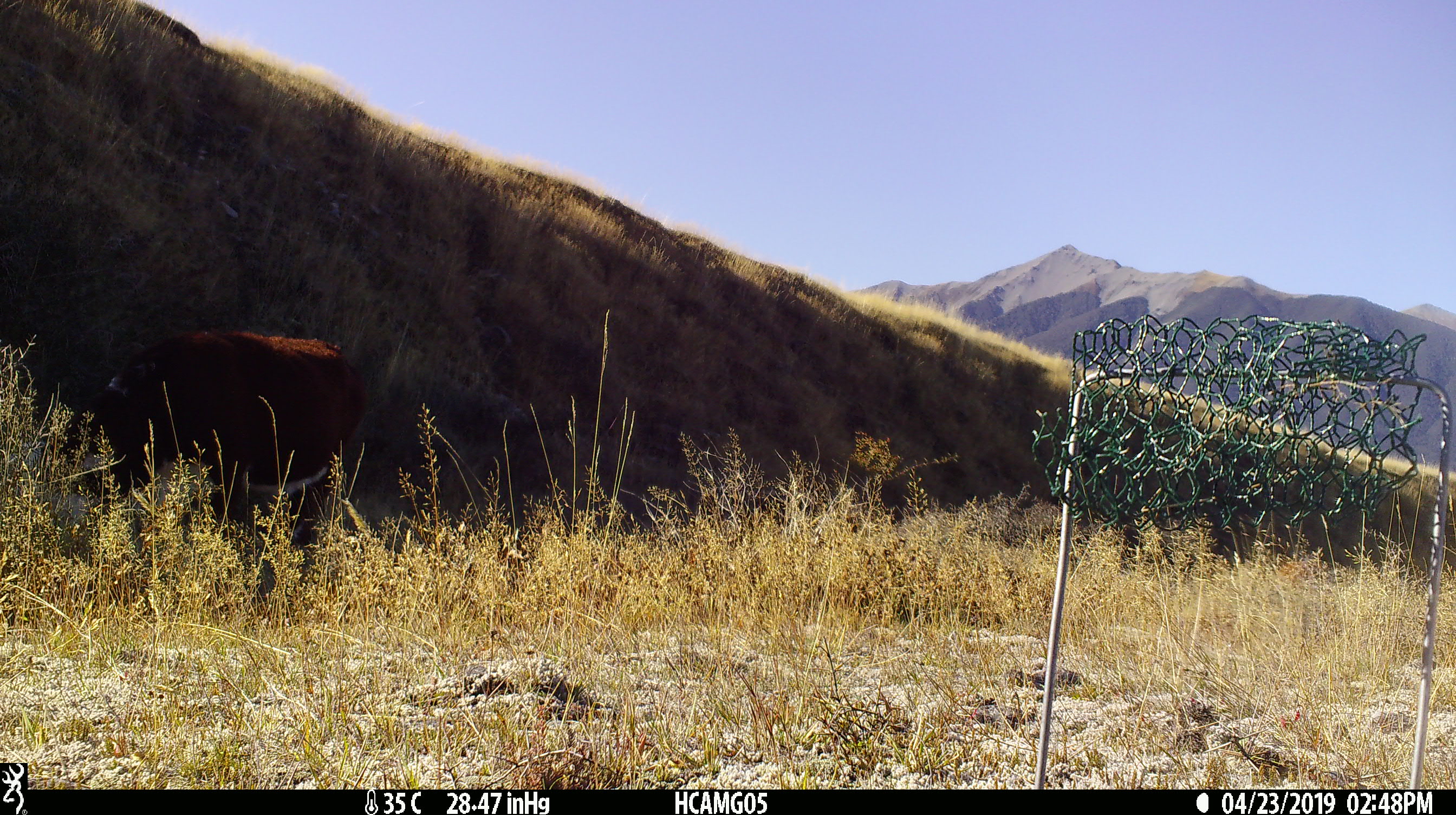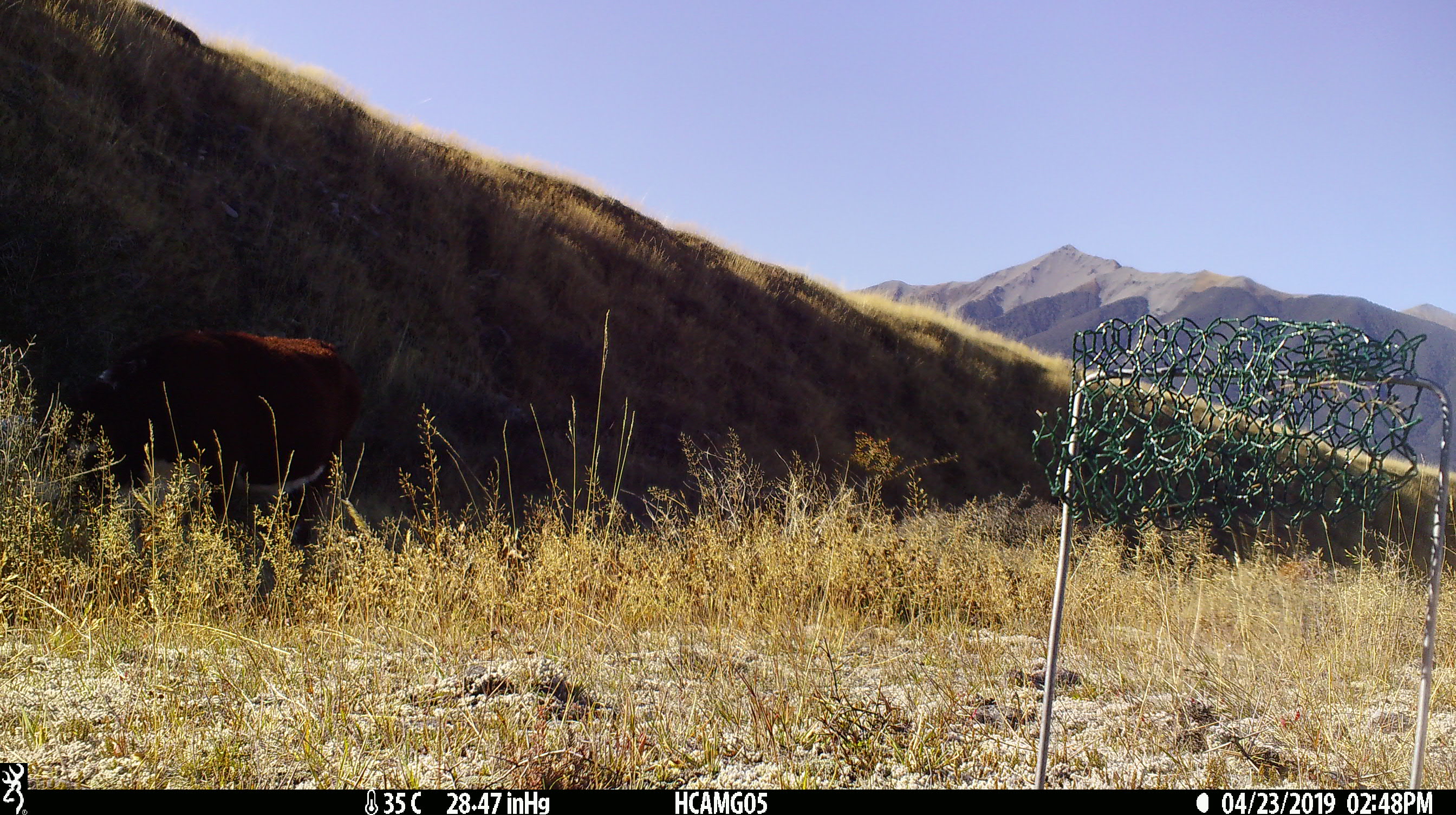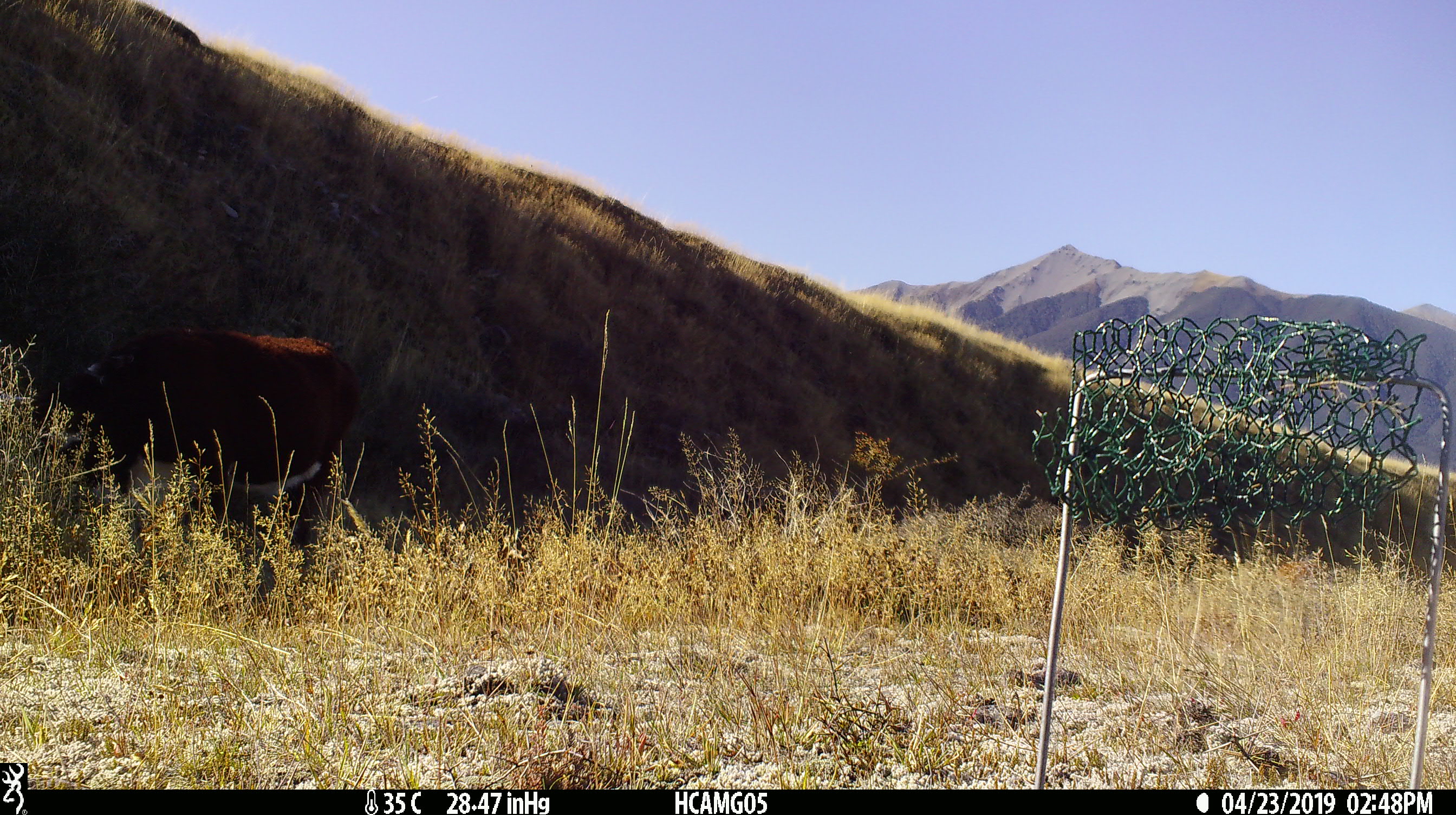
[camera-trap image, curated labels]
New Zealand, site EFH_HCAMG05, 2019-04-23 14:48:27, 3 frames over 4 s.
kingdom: Animalia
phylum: Chordata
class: Mammalia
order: Artiodactyla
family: Bovidae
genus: Bos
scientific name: Bos taurus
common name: domestic cow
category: cow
Cow (domestic cow) (Bos taurus).